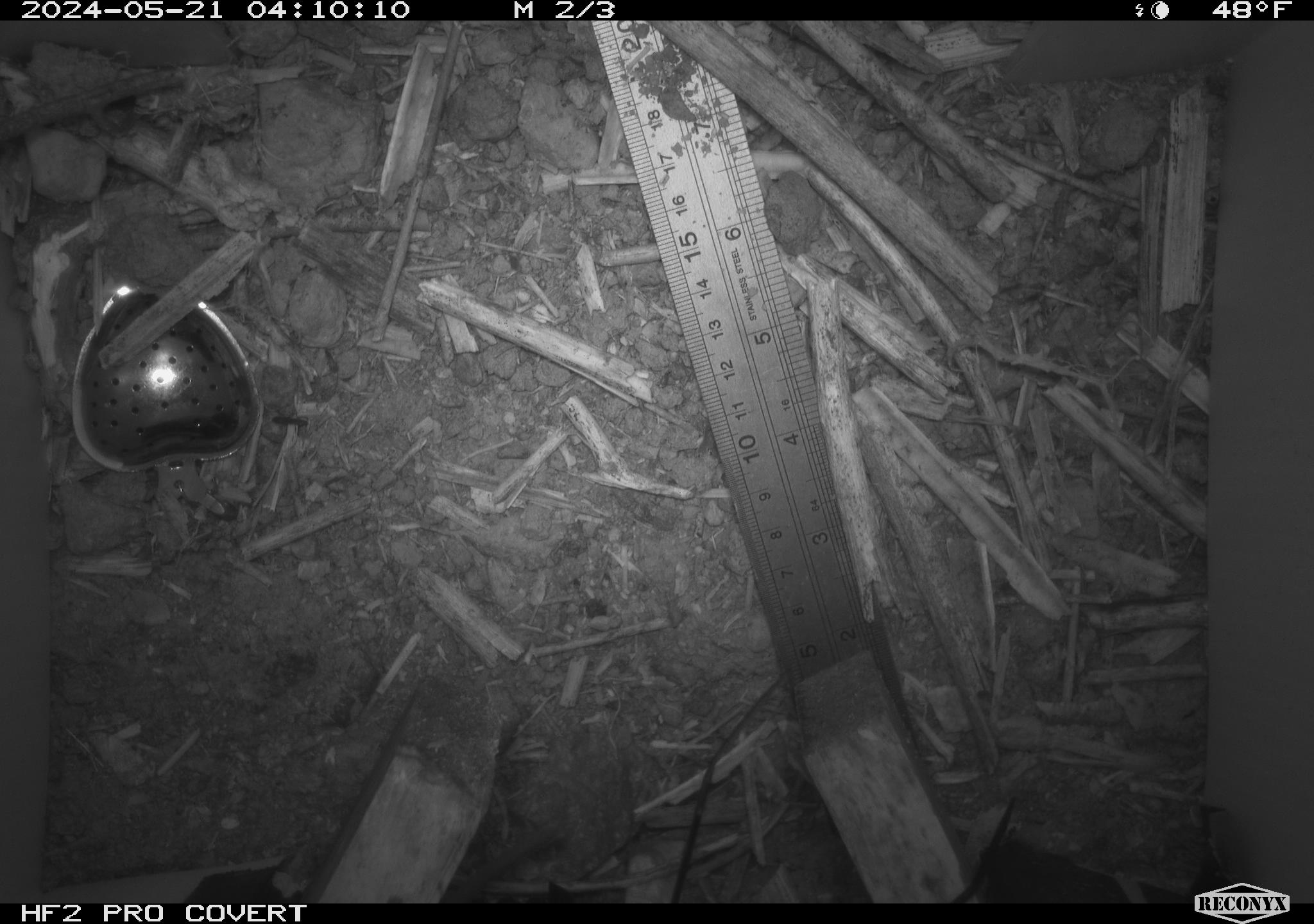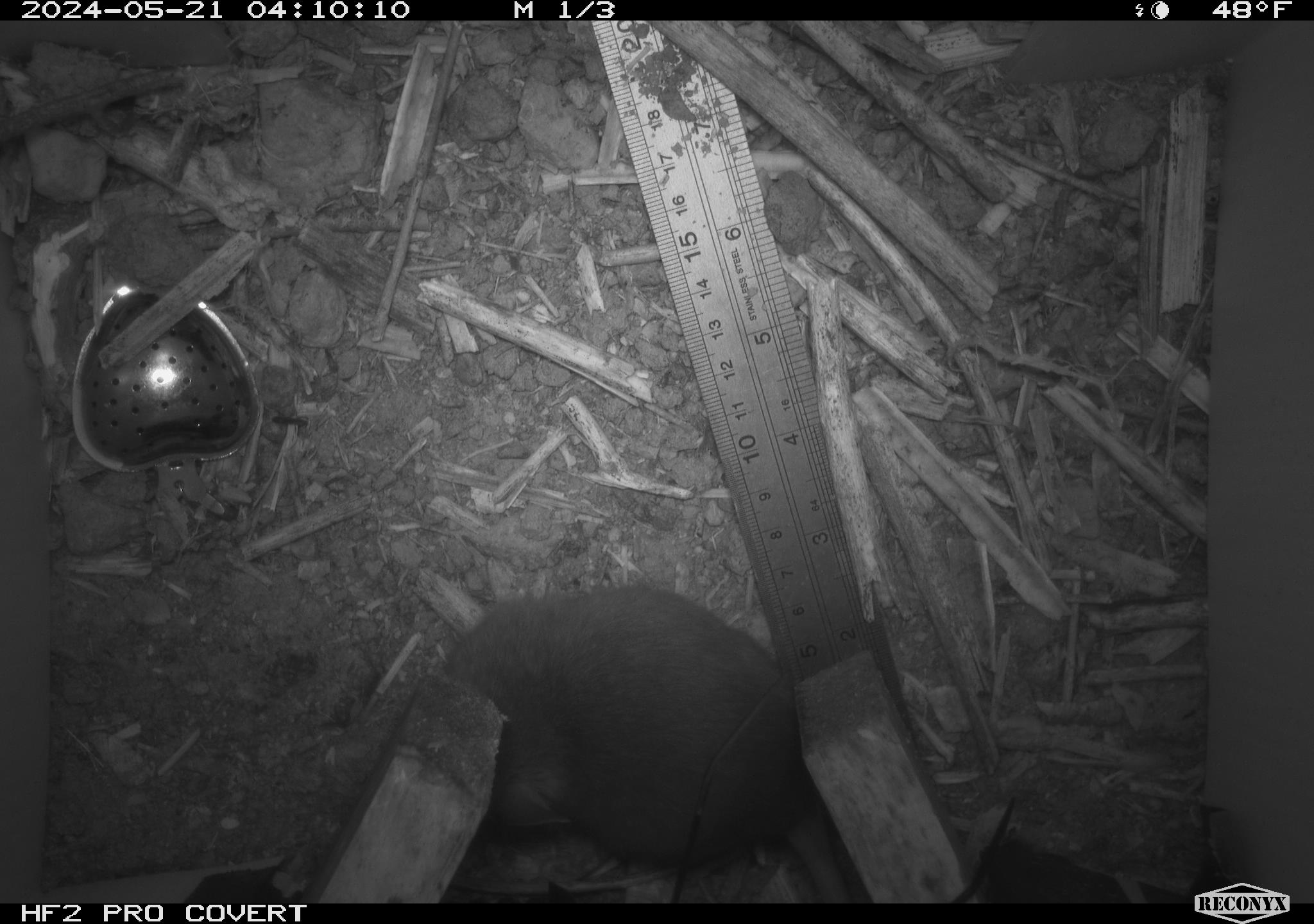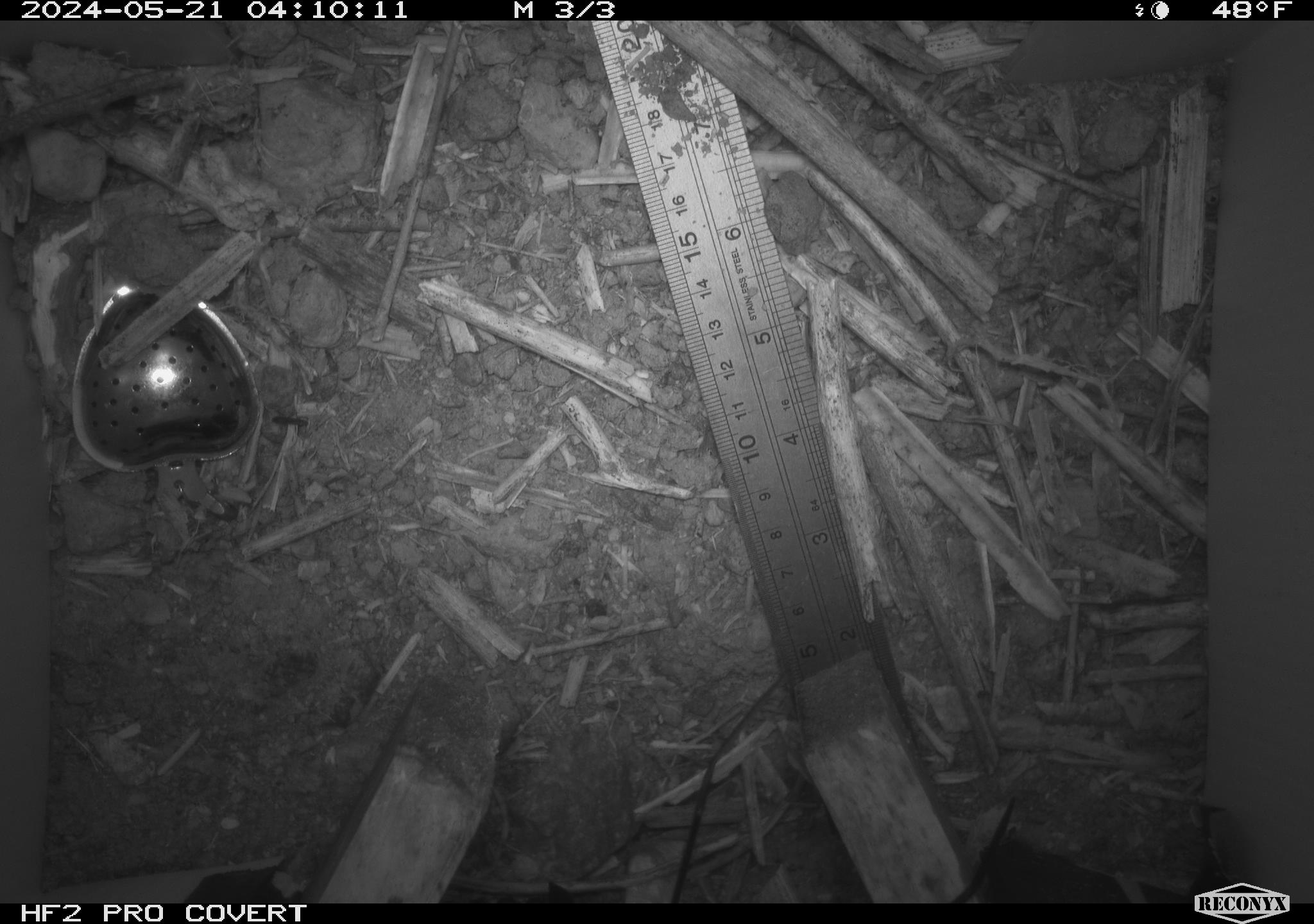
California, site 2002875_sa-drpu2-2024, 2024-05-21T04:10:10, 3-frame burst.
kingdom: Animalia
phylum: Chordata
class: Mammalia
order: Rodentia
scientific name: Rodentia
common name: rodent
Rodent (Rodentia).